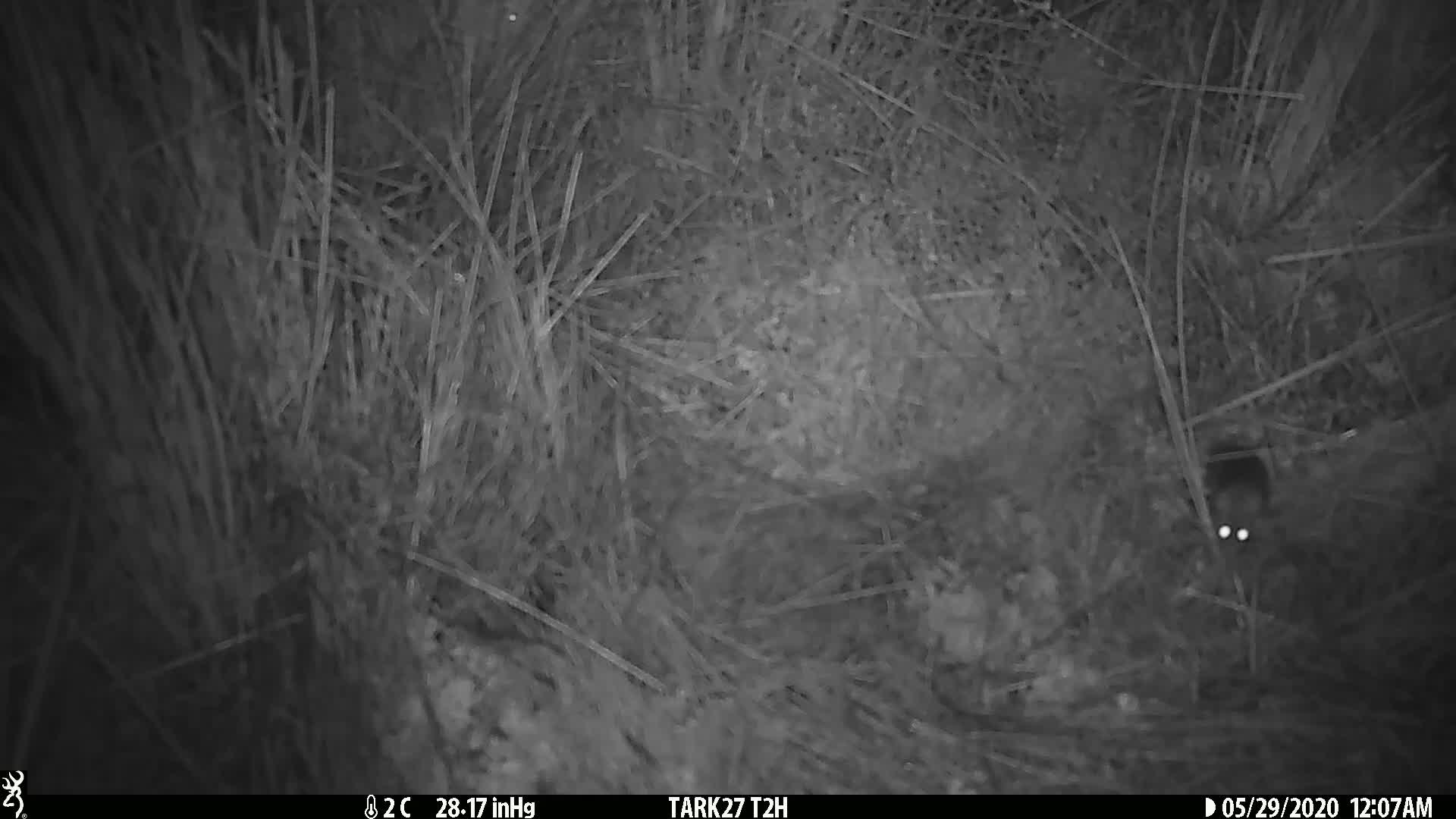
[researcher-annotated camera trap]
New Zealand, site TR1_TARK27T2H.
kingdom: Animalia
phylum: Chordata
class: Mammalia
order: Rodentia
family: Muridae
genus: Mus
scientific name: Mus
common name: mouse